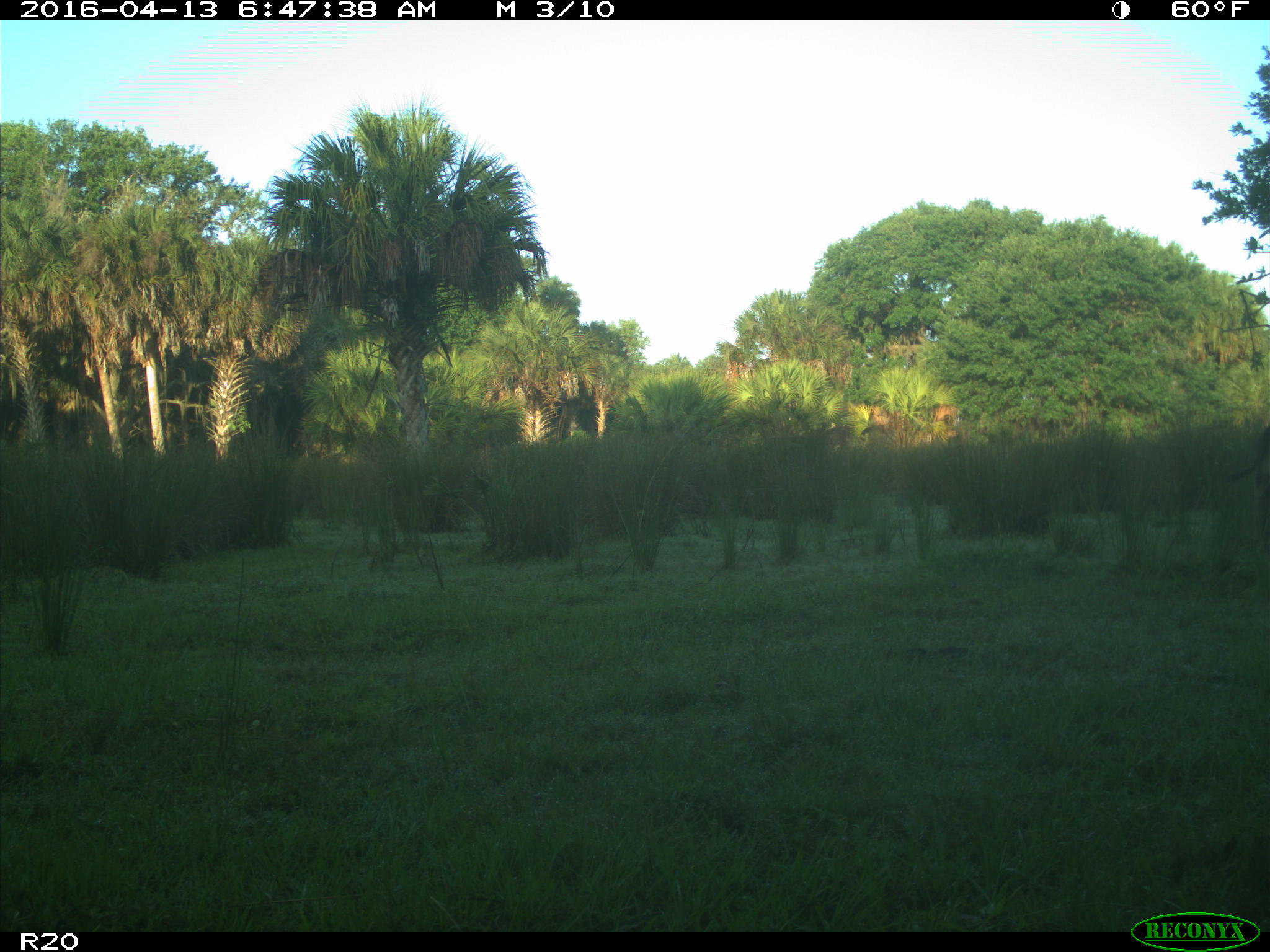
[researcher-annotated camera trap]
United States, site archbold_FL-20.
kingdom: Animalia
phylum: Chordata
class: Mammalia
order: Artiodactyla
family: Bovidae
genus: Bos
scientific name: Bos taurus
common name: domestic cow